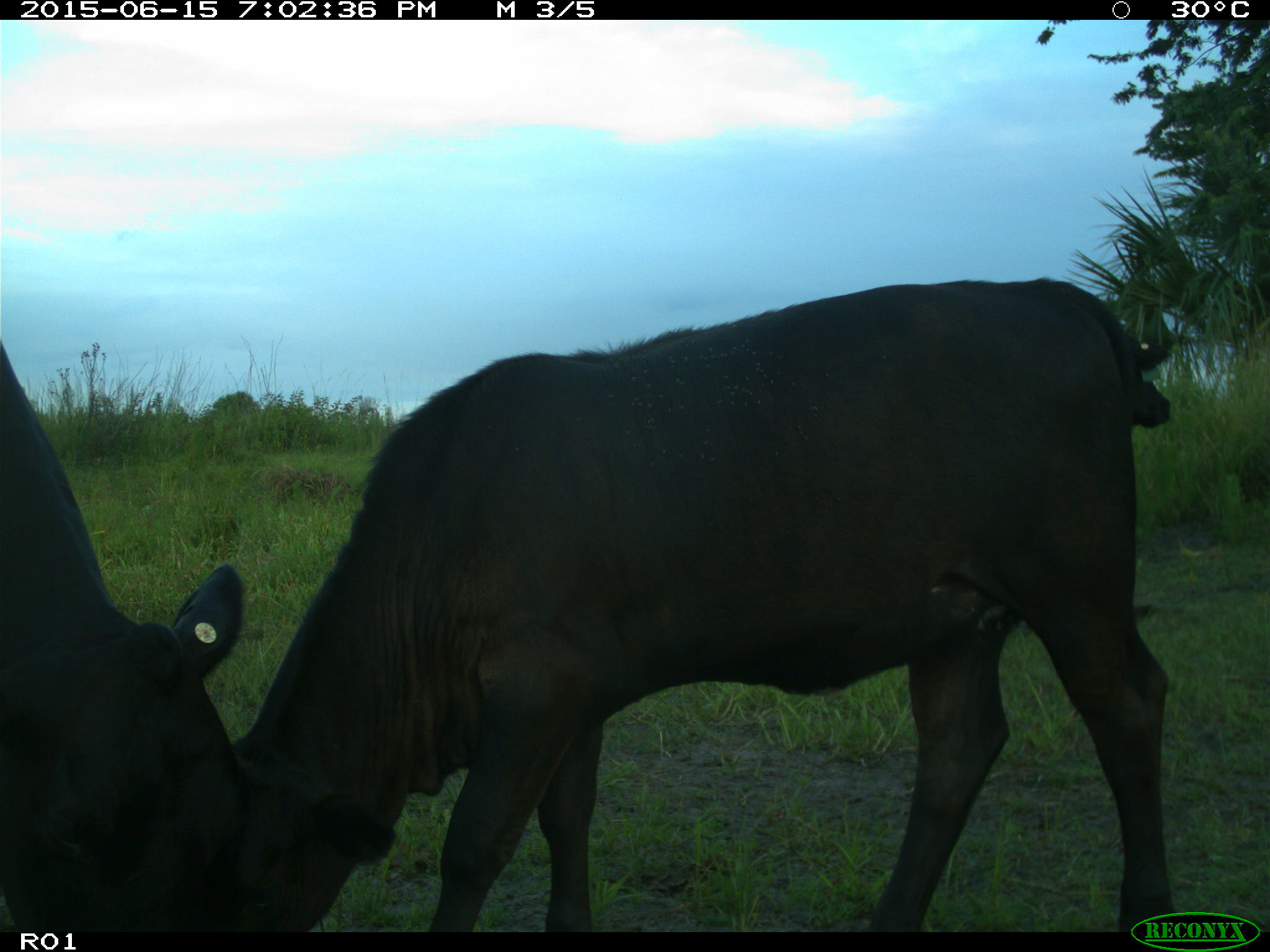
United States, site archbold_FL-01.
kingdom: Animalia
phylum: Chordata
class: Mammalia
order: Artiodactyla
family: Bovidae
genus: Bos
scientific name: Bos taurus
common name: domestic cow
Bos taurus (domestic cow).